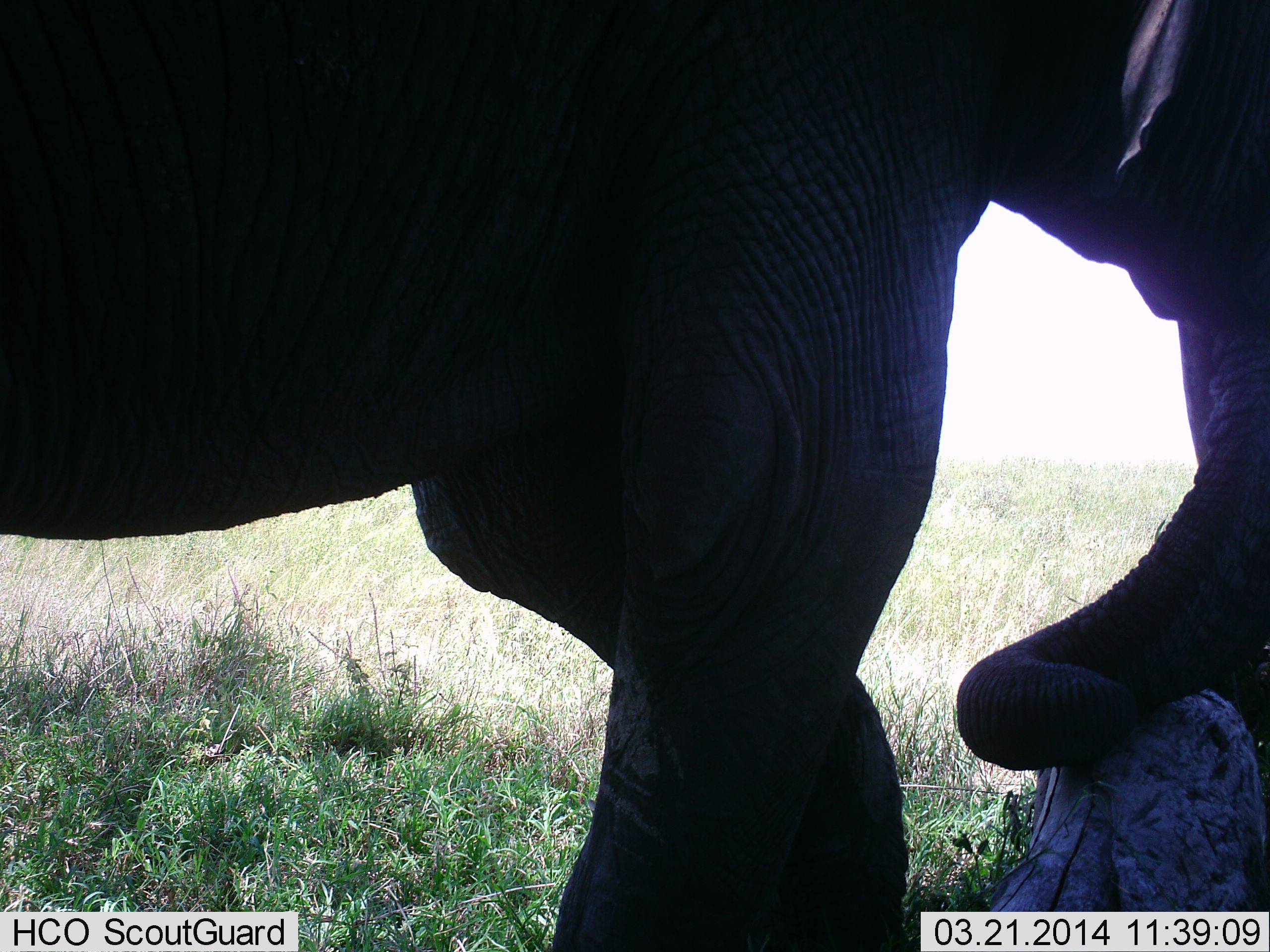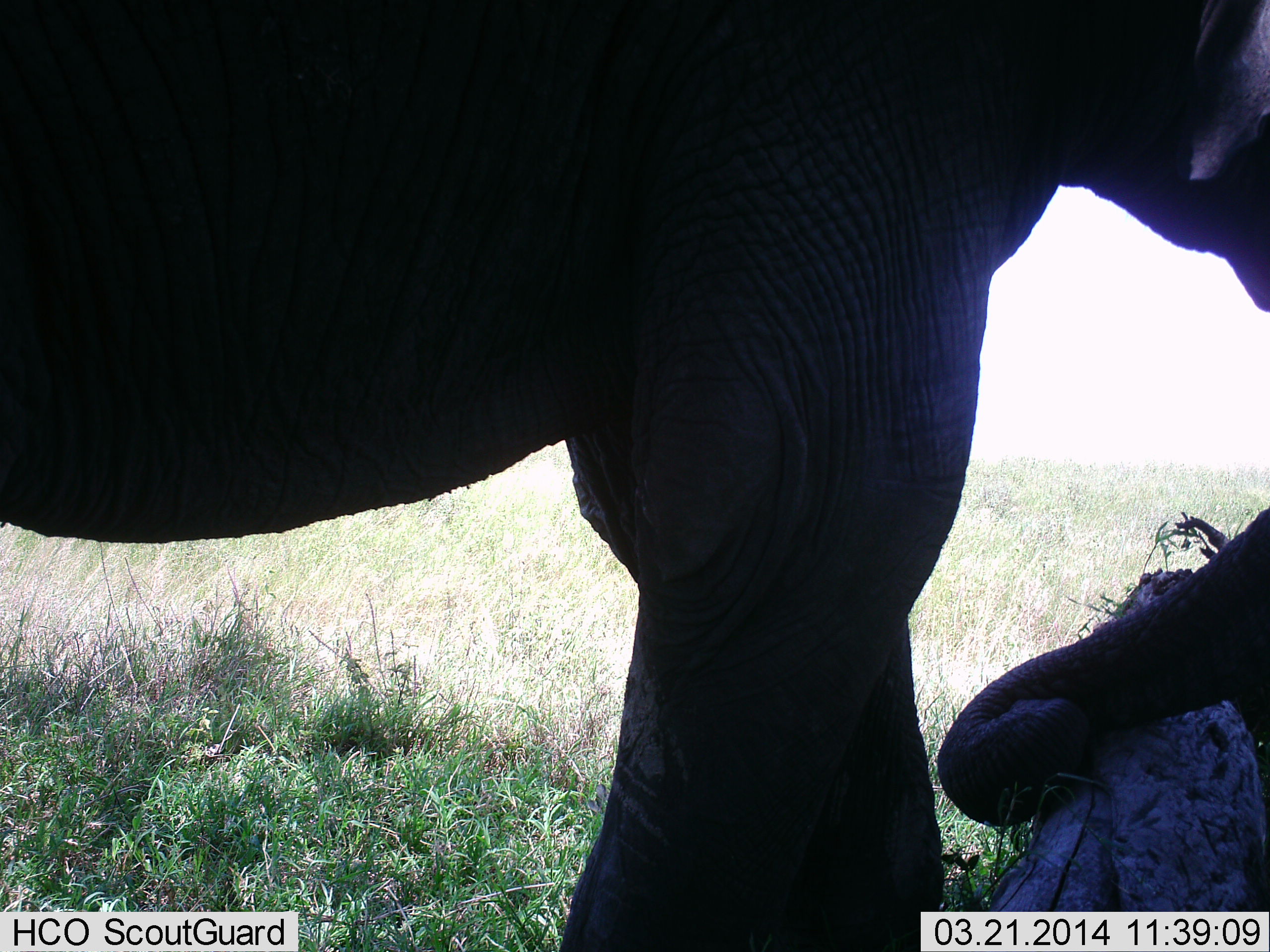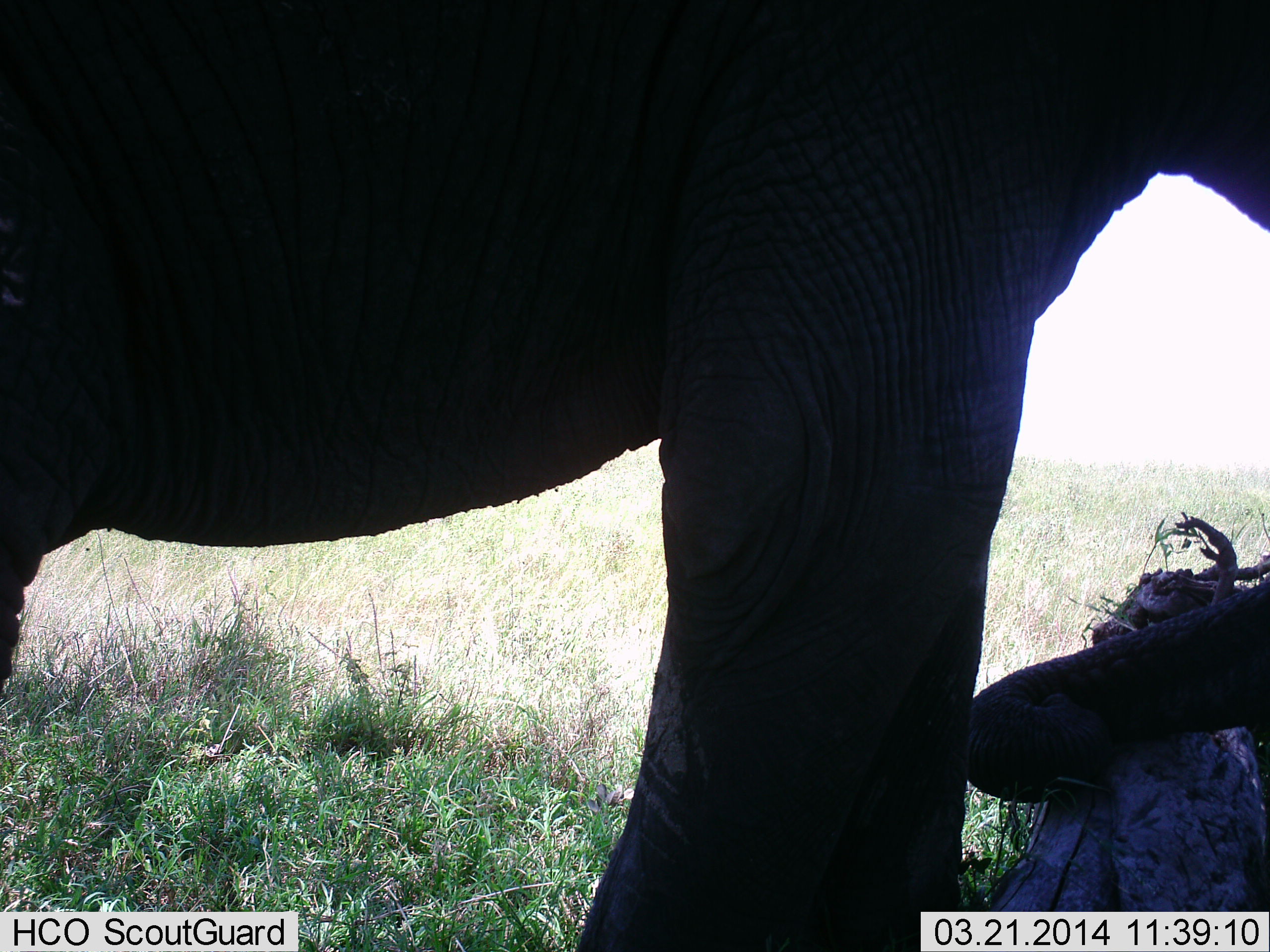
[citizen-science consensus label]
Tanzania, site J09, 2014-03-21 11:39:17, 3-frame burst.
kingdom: Animalia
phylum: Chordata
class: Mammalia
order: Proboscidea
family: Elephantidae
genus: Loxodonta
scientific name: Loxodonta africana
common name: african bush elephant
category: elephant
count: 1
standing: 80%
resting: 0%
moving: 20%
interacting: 10%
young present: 0%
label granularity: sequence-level